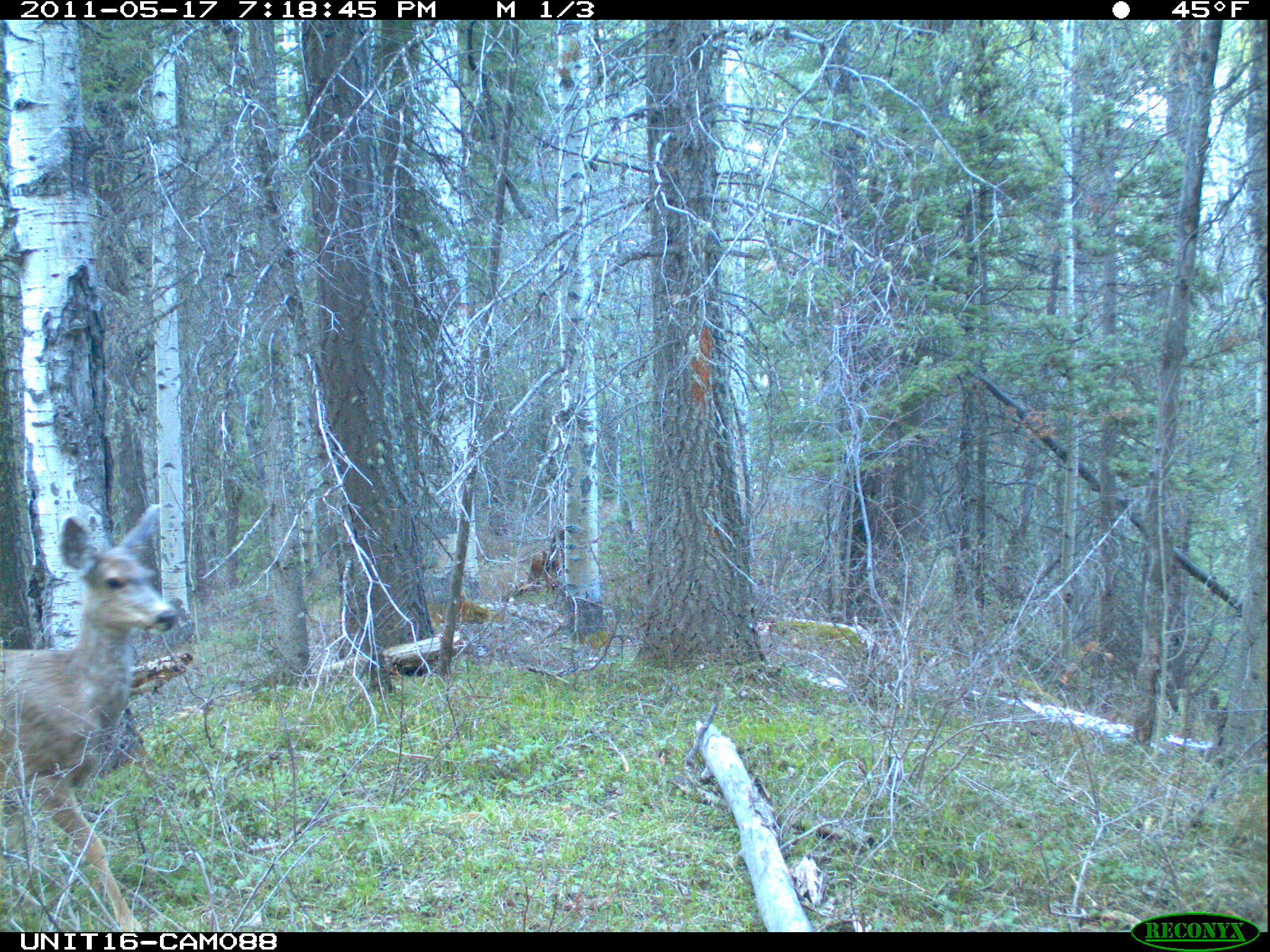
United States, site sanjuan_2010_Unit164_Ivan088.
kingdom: Animalia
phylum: Chordata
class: Mammalia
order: Artiodactyla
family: Cervidae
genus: Odocoileus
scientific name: Odocoileus hemionus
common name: mule deer